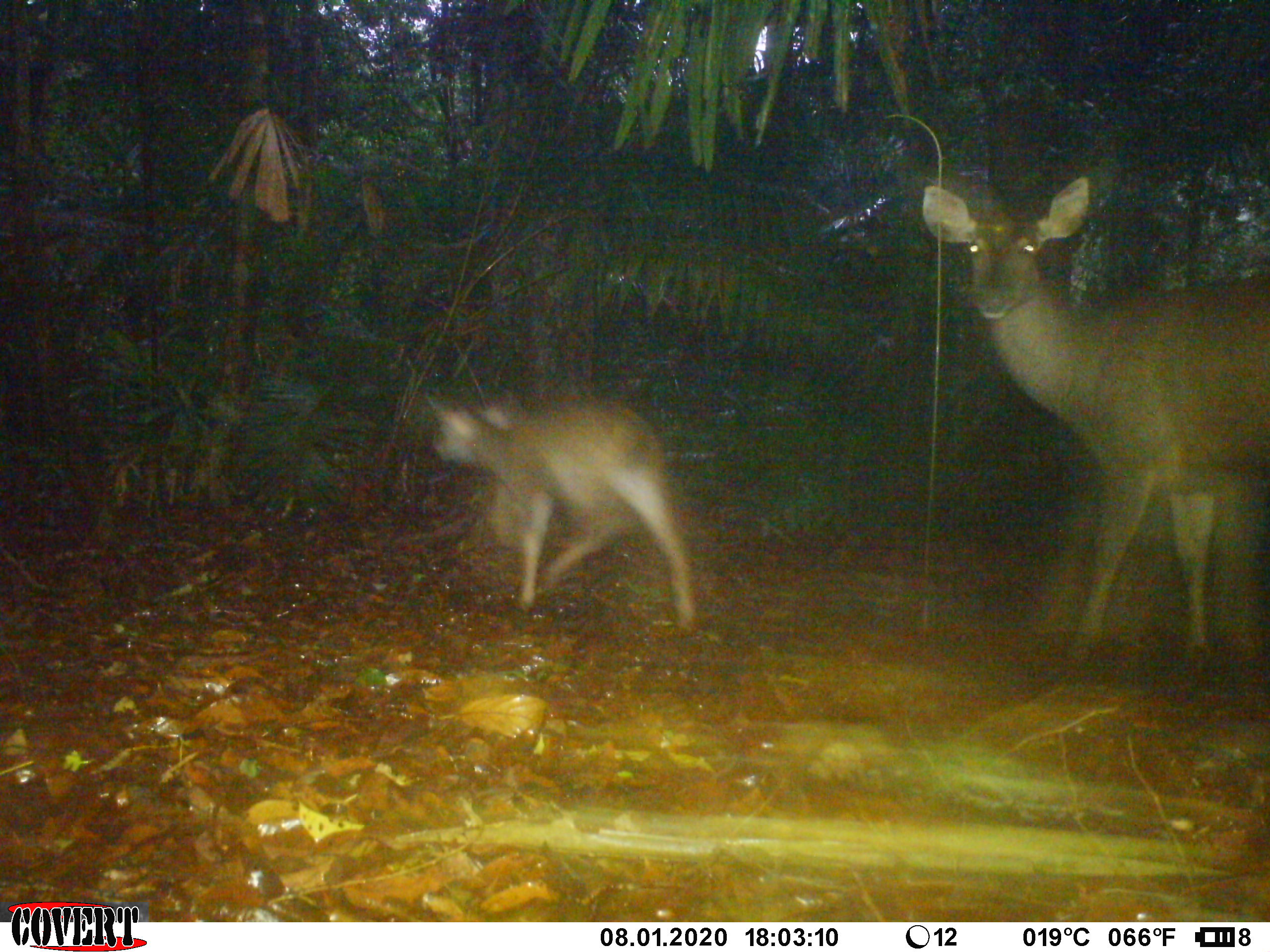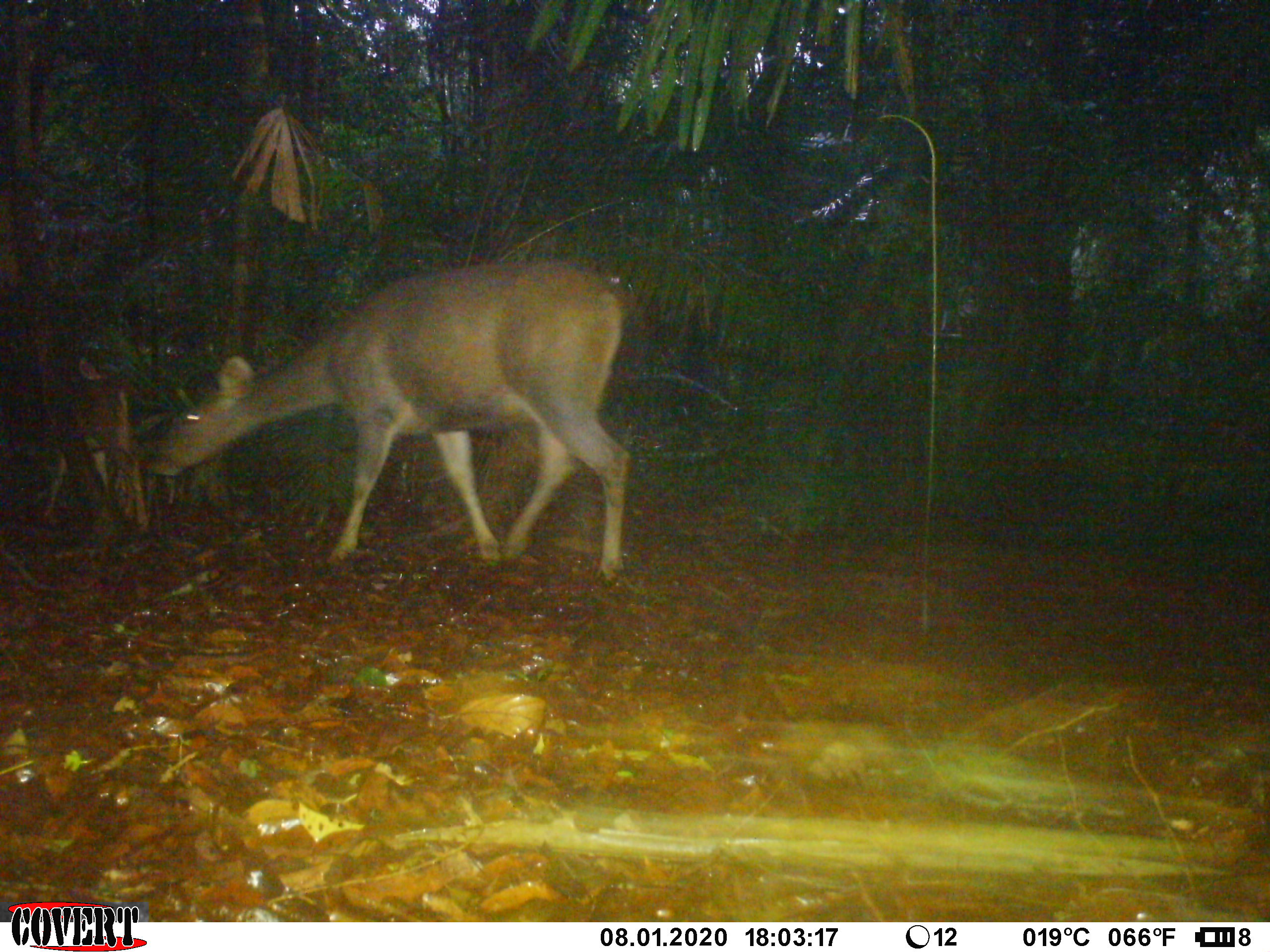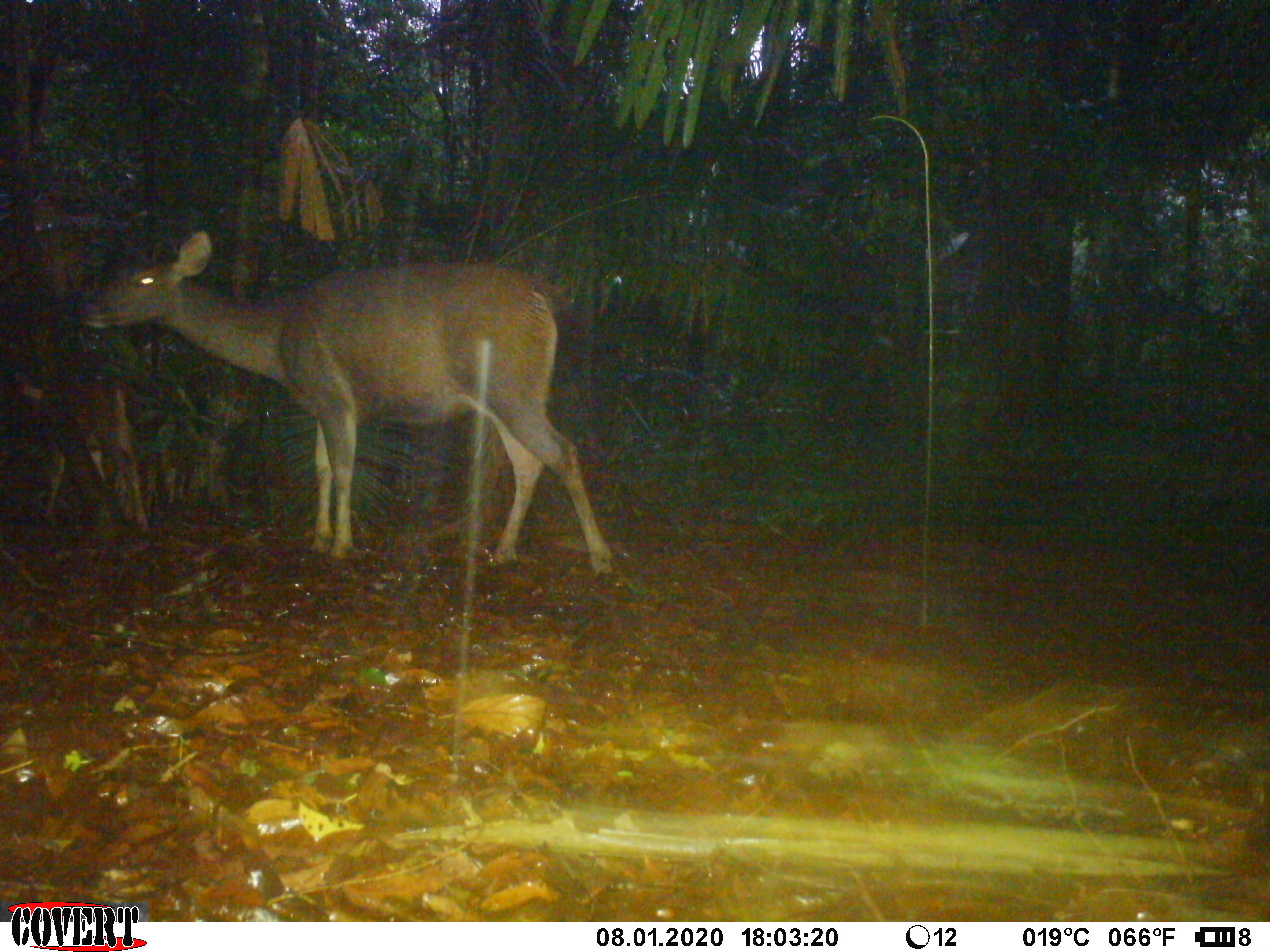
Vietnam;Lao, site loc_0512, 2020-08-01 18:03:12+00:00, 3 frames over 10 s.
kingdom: Animalia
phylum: Chordata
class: Mammalia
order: Artiodactyla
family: Cervidae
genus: Rusa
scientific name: Rusa unicolor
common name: sambar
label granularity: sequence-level